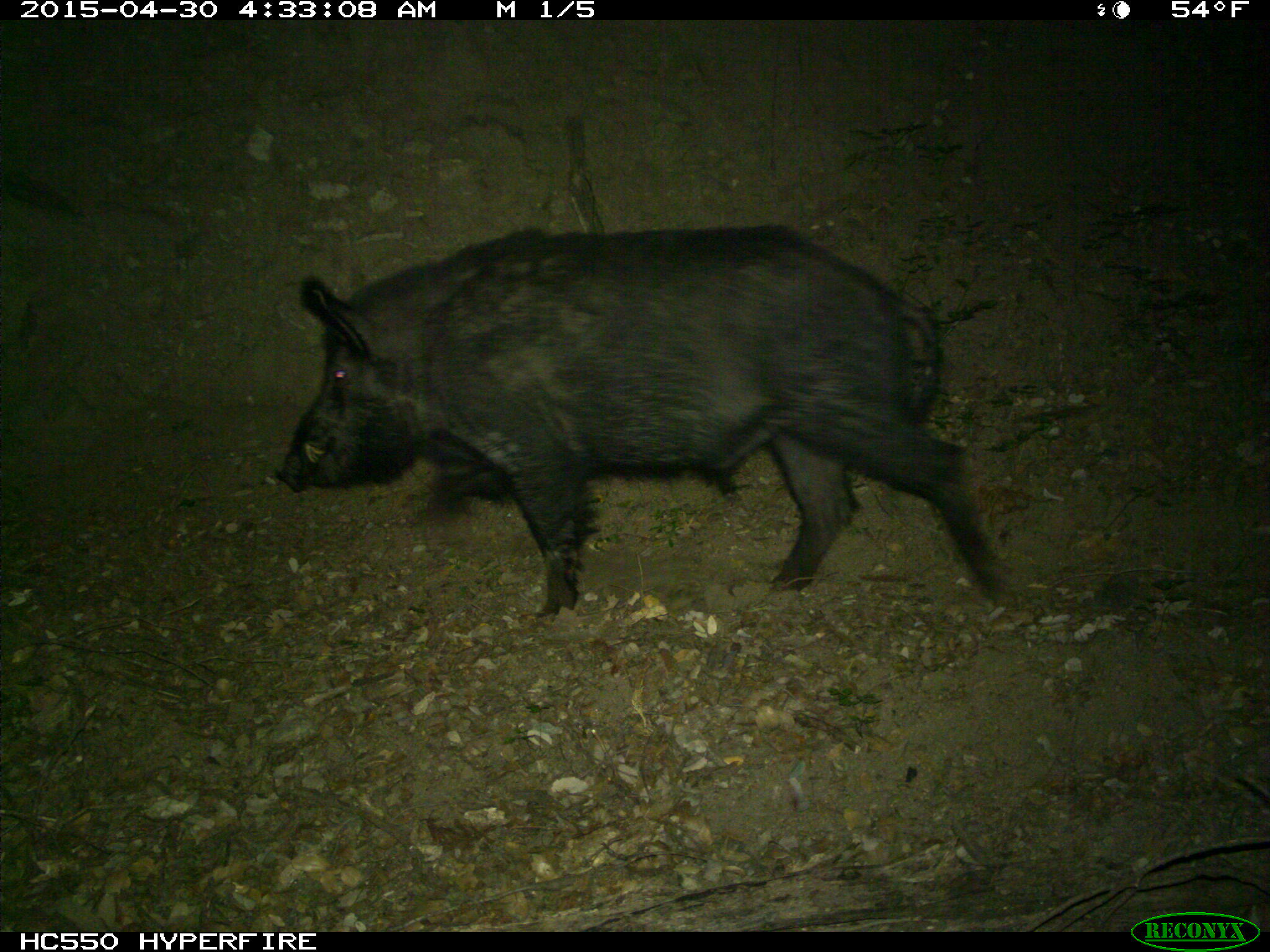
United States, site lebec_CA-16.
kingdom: Animalia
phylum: Chordata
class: Mammalia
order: Artiodactyla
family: Suidae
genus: Sus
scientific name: Sus scrofa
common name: wild boar